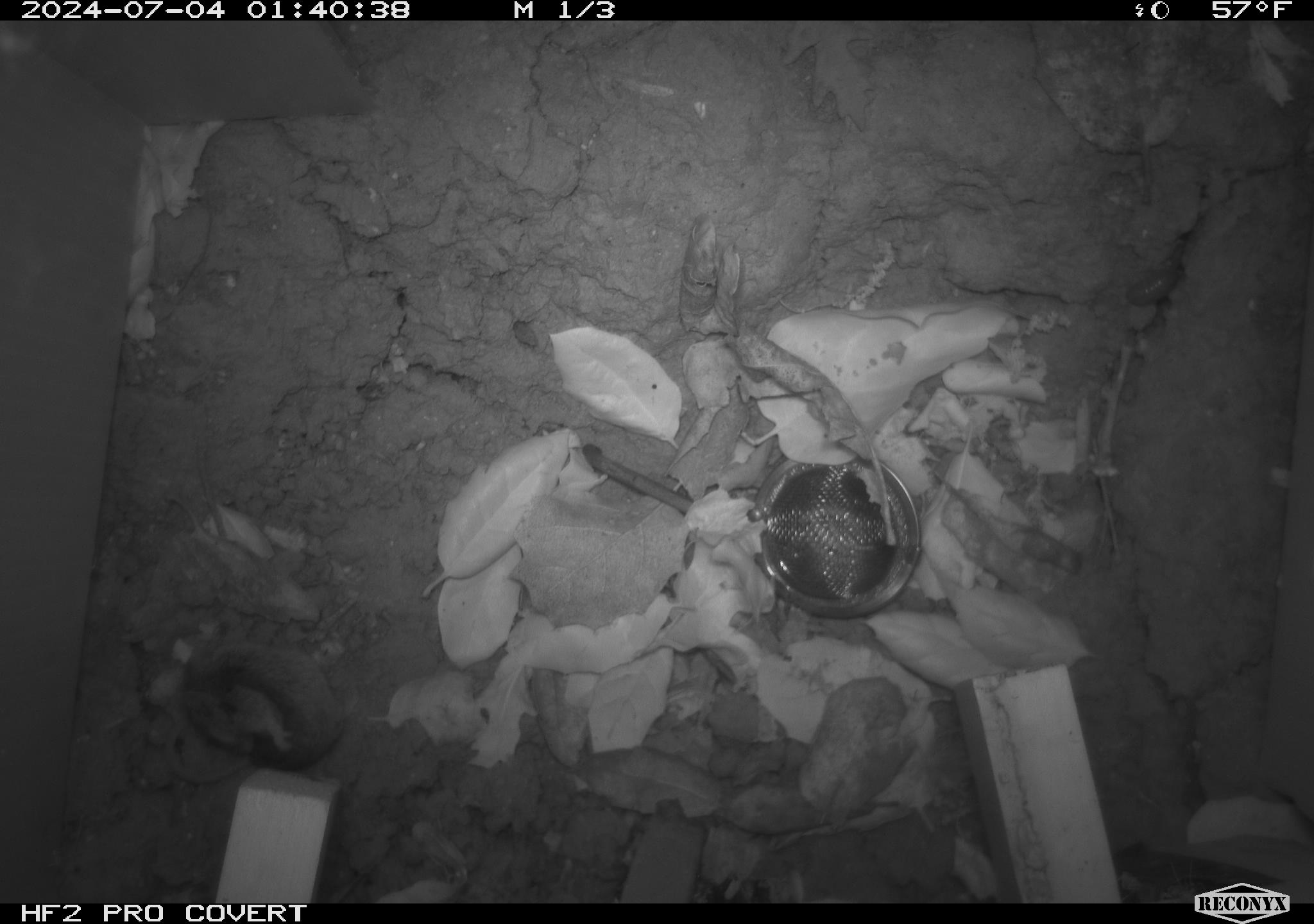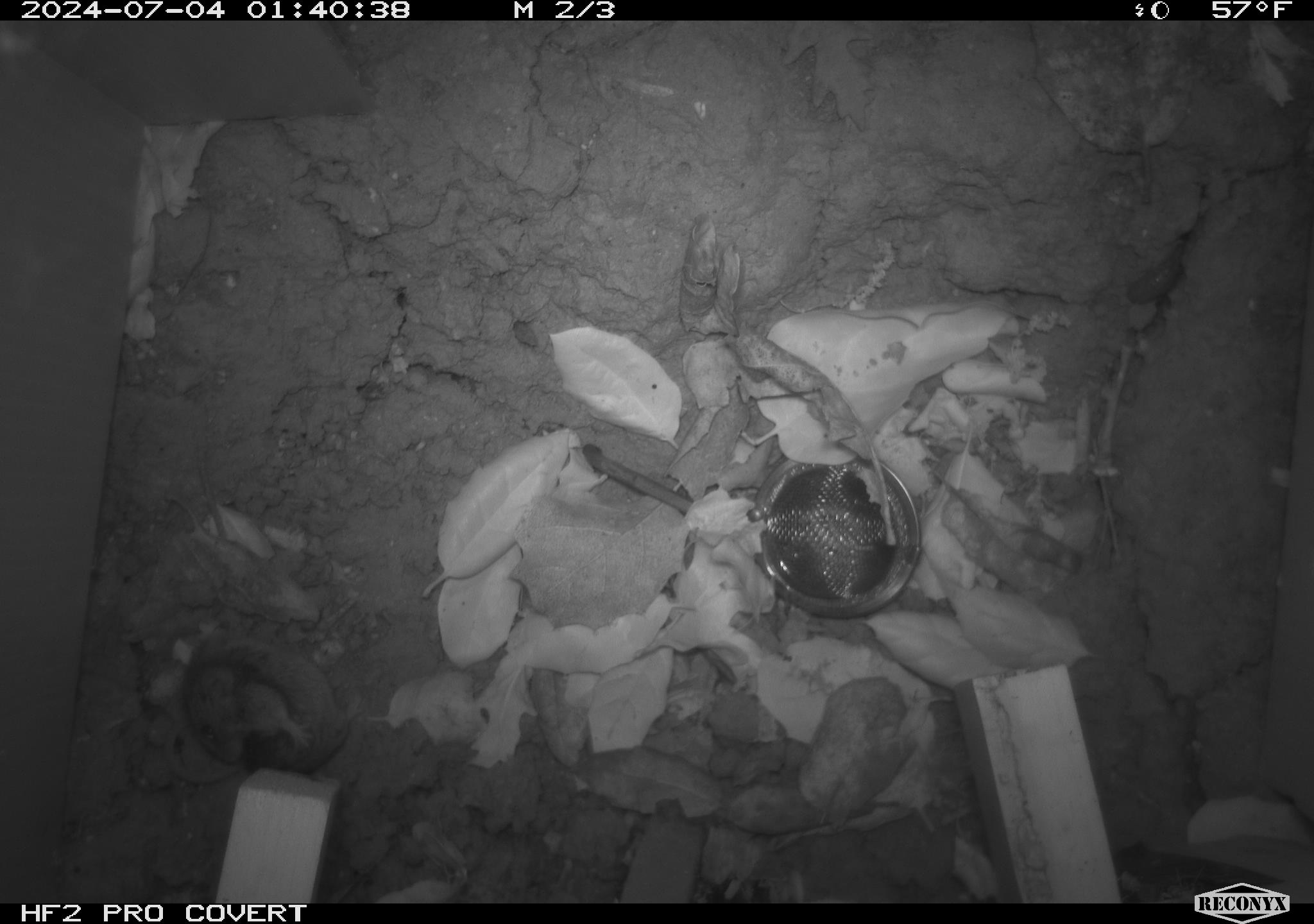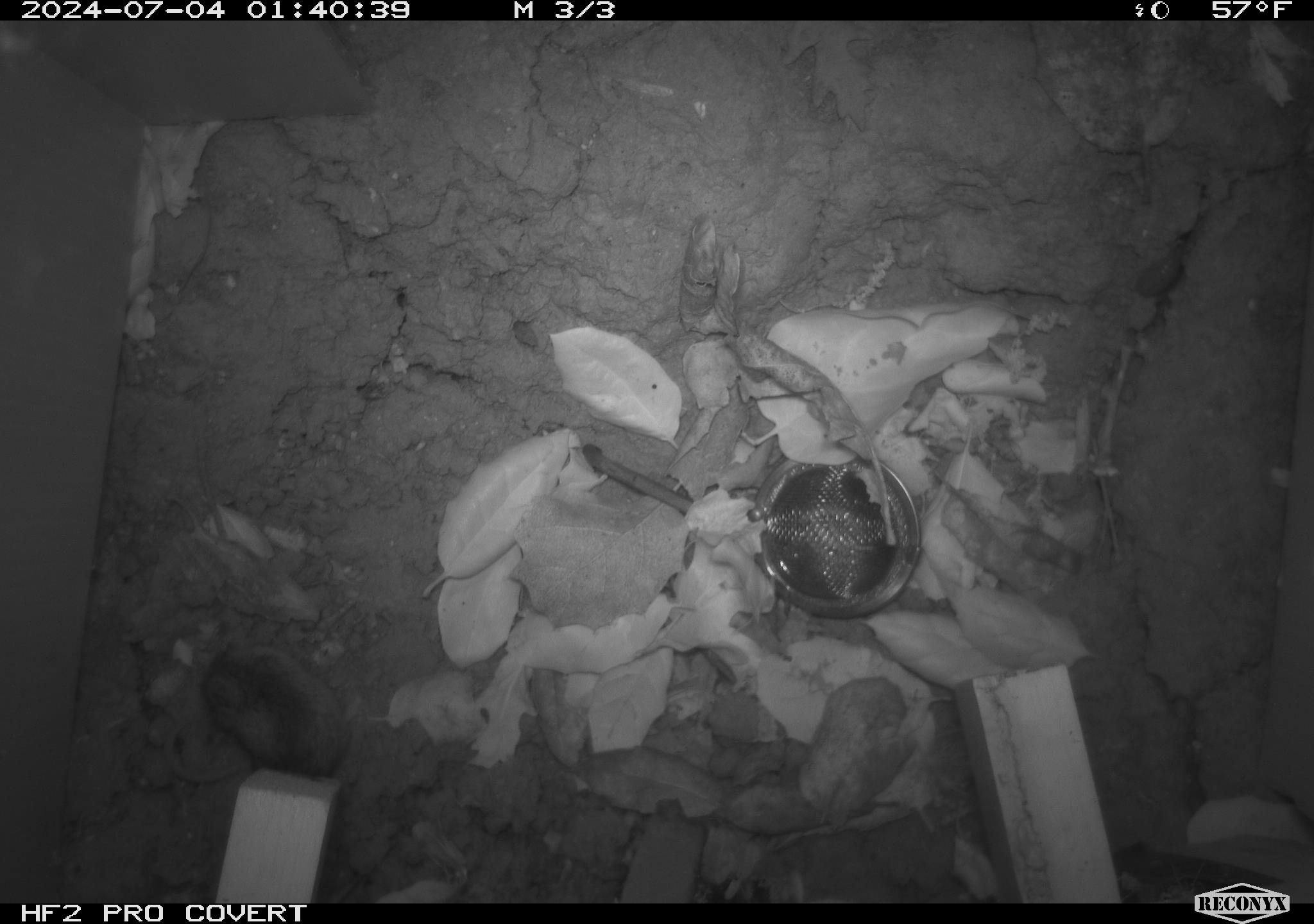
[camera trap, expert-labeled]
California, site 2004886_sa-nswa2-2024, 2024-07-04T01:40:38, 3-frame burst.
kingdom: Animalia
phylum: Chordata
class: Mammalia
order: Rodentia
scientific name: Rodentia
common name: rodent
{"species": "rodent (Rodentia)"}